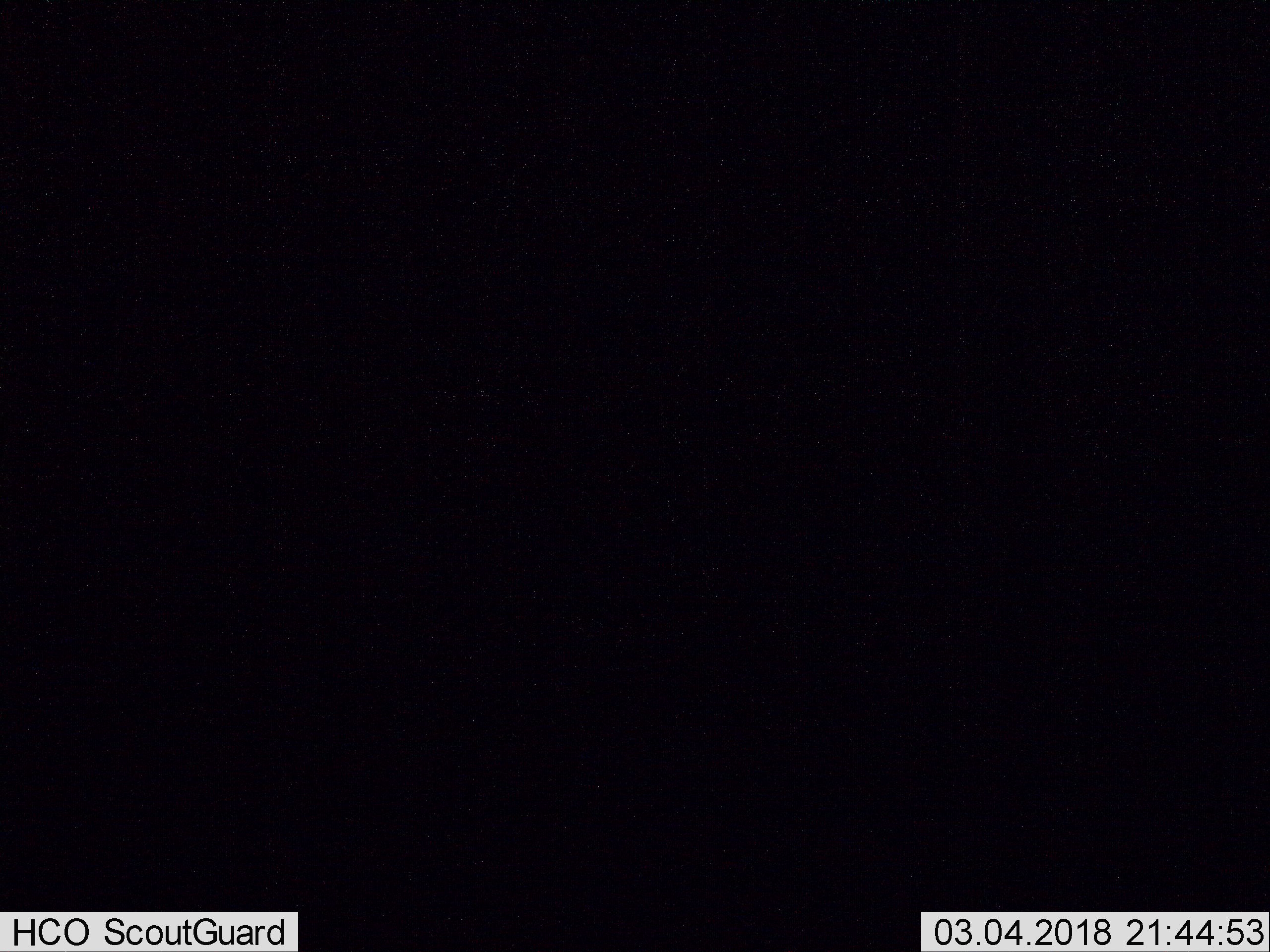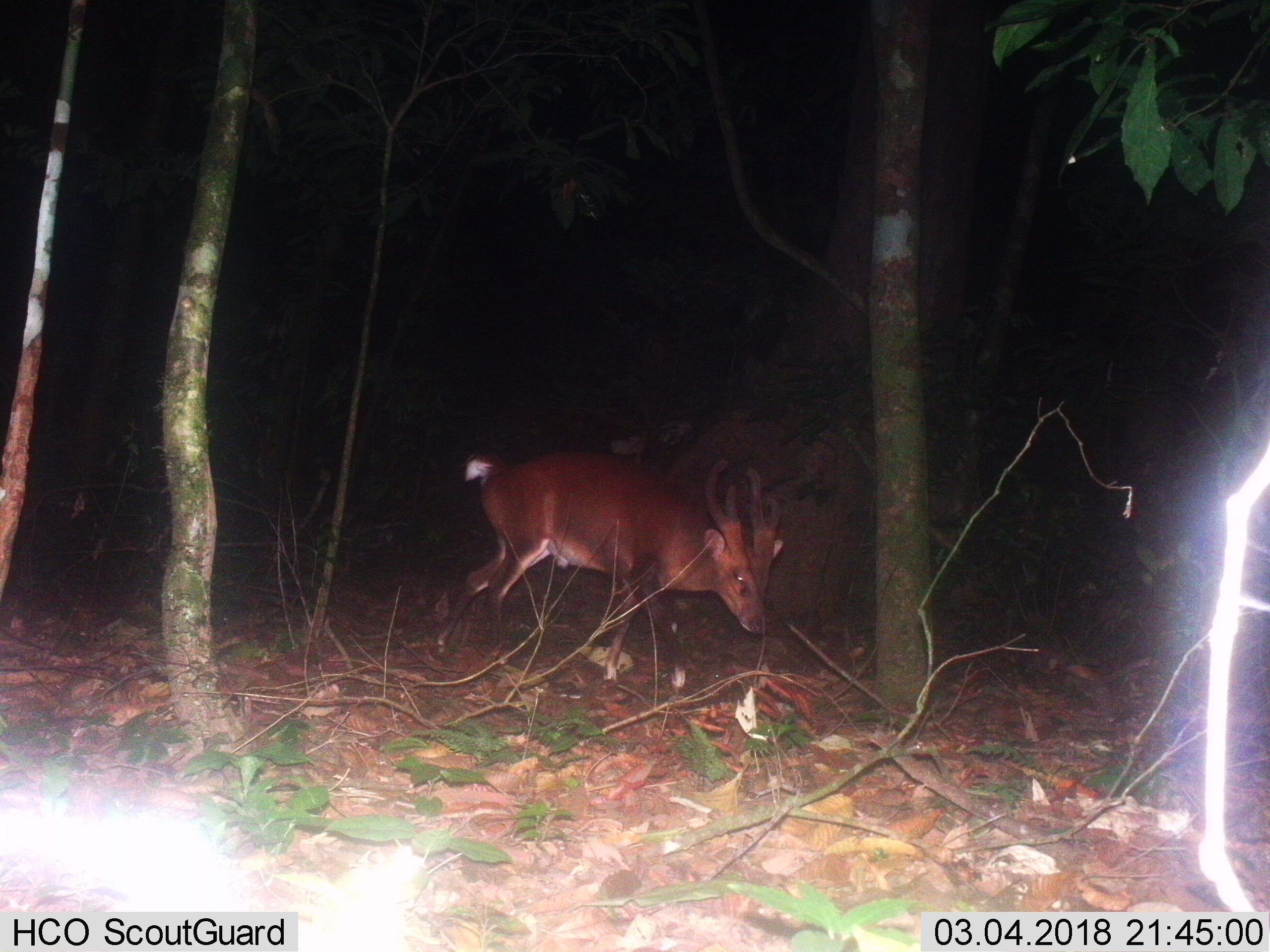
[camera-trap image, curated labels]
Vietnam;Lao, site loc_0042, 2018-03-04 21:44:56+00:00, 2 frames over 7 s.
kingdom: Animalia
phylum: Chordata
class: Mammalia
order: Artiodactyla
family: Cervidae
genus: Muntiacus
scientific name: Muntiacus vuquangensis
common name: large-antlered muntjac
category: large antlered muntjac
Large antlered muntjac (large-antlered muntjac) (Muntiacus vuquangensis). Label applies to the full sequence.